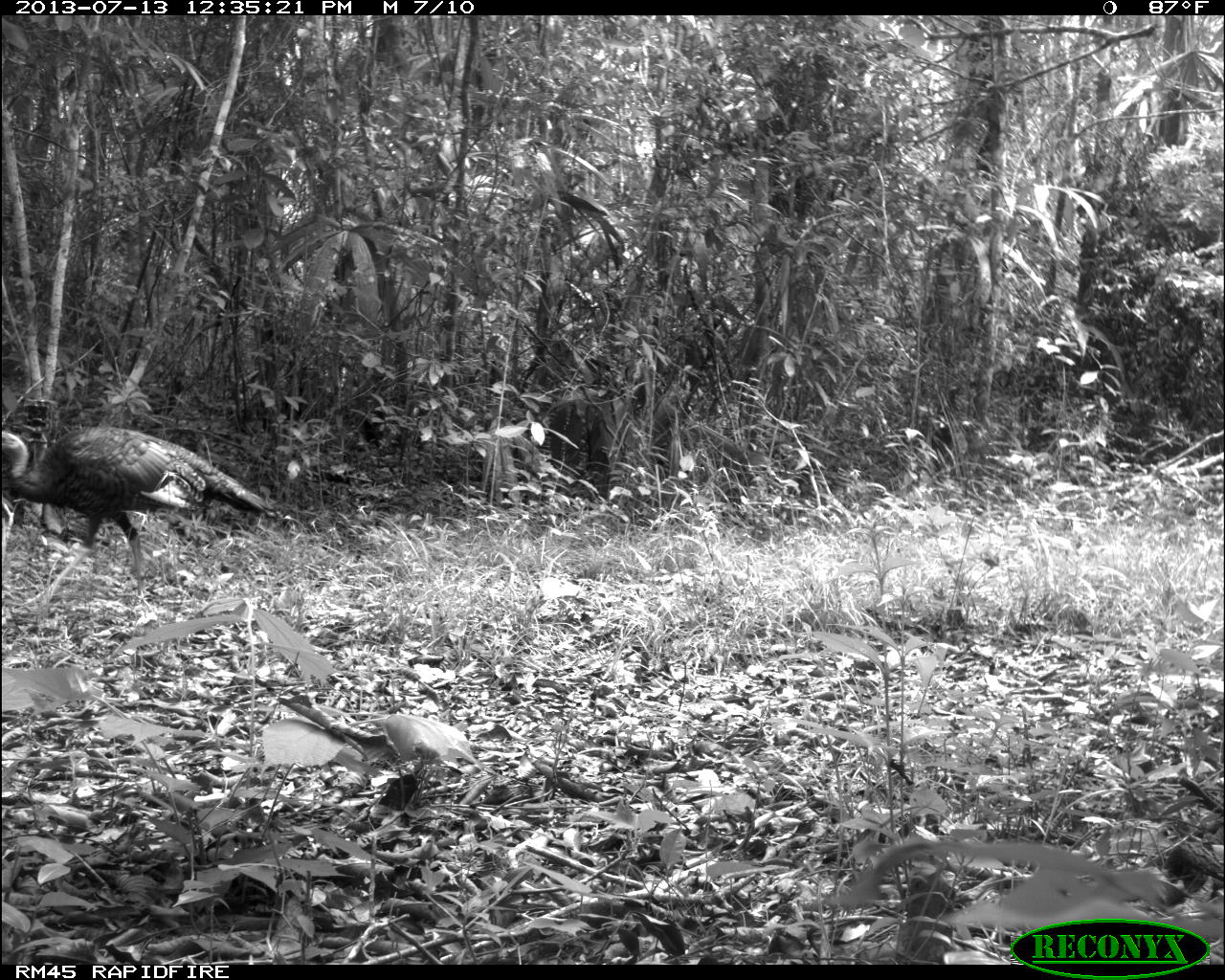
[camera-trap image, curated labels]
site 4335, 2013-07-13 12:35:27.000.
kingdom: Animalia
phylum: Chordata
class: Aves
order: Galliformes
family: Phasianidae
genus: Meleagris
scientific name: Meleagris ocellata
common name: ocellated turkey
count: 1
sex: female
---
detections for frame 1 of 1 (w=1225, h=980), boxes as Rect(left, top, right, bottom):
meleagris ocellata: Rect(0, 426, 275, 611)